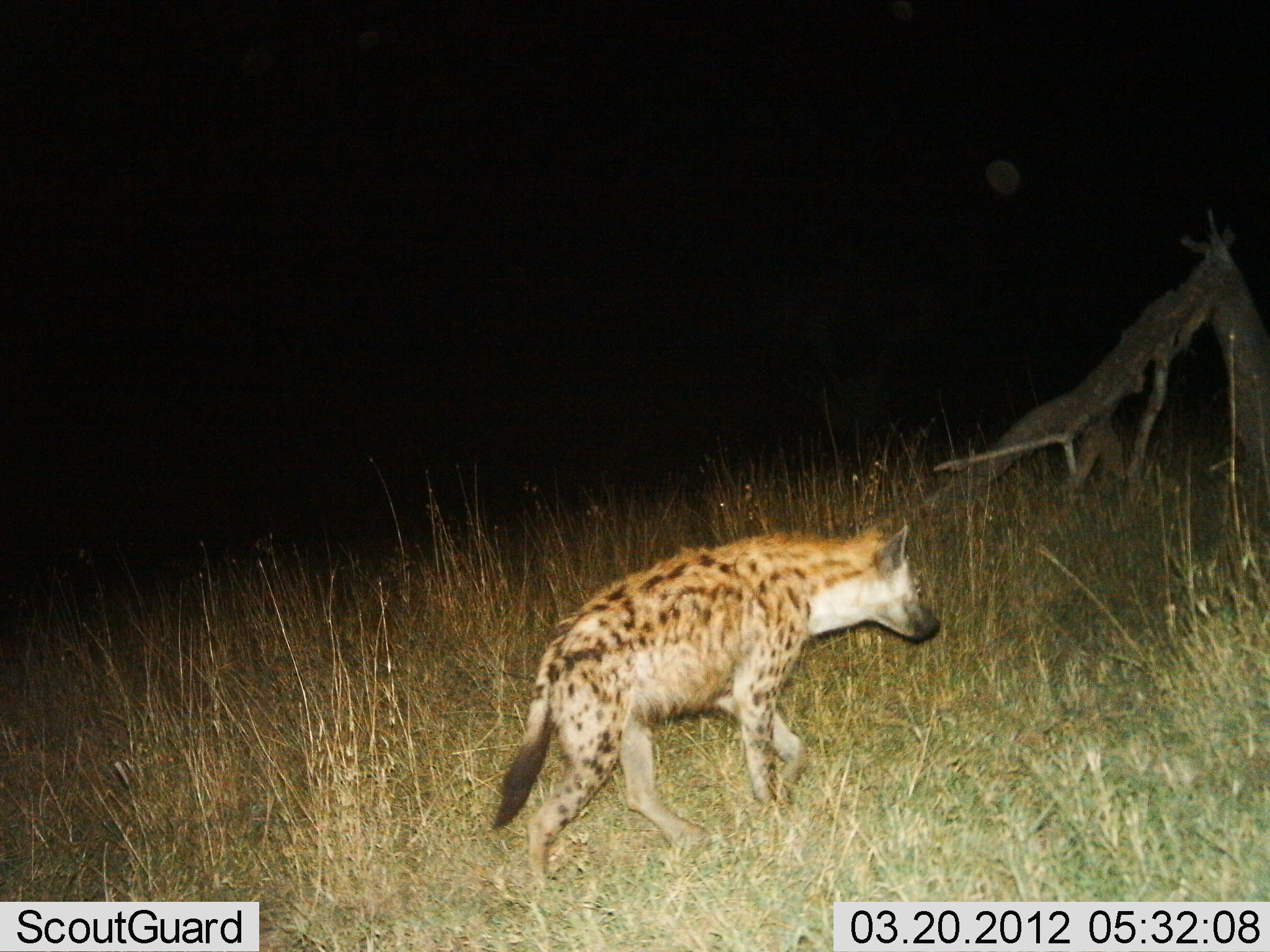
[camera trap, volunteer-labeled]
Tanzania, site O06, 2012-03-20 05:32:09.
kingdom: Animalia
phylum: Chordata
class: Mammalia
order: Carnivora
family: Hyaenidae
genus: Crocuta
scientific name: Crocuta crocuta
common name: spotted hyena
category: hyenaspotted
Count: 1.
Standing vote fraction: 0%.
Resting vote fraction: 6%.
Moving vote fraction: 94%.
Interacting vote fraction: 0%.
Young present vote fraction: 0%.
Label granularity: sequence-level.